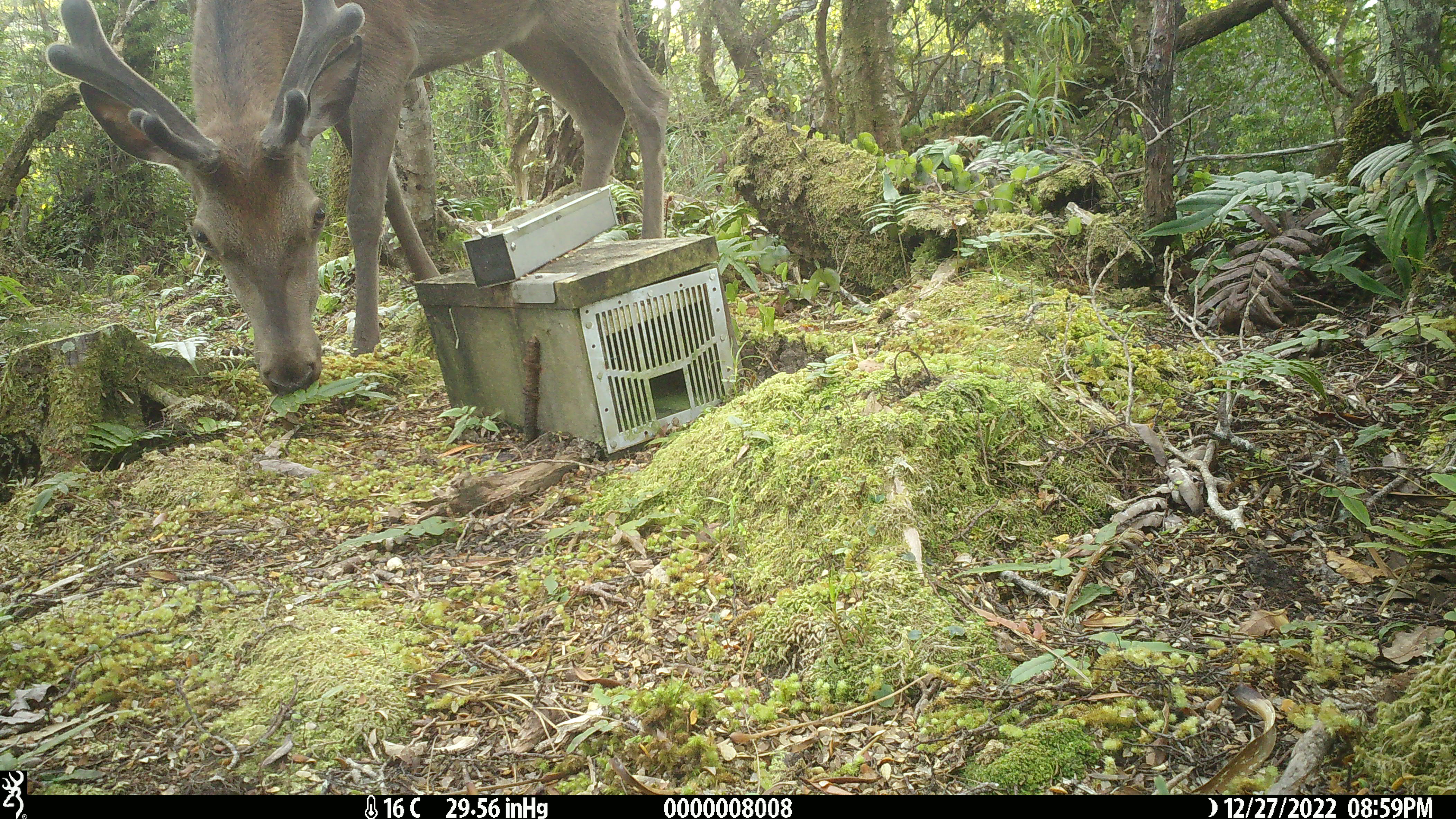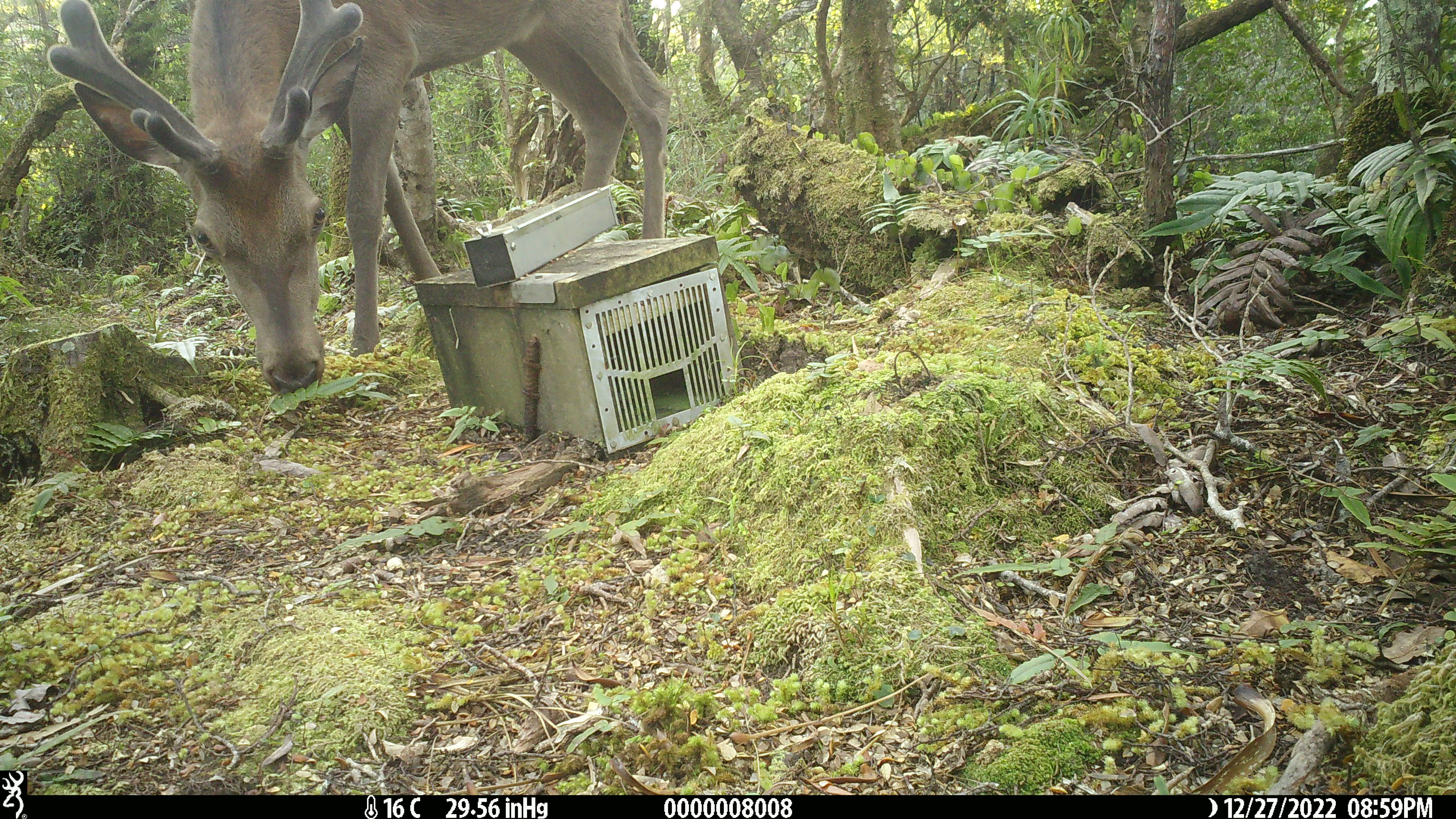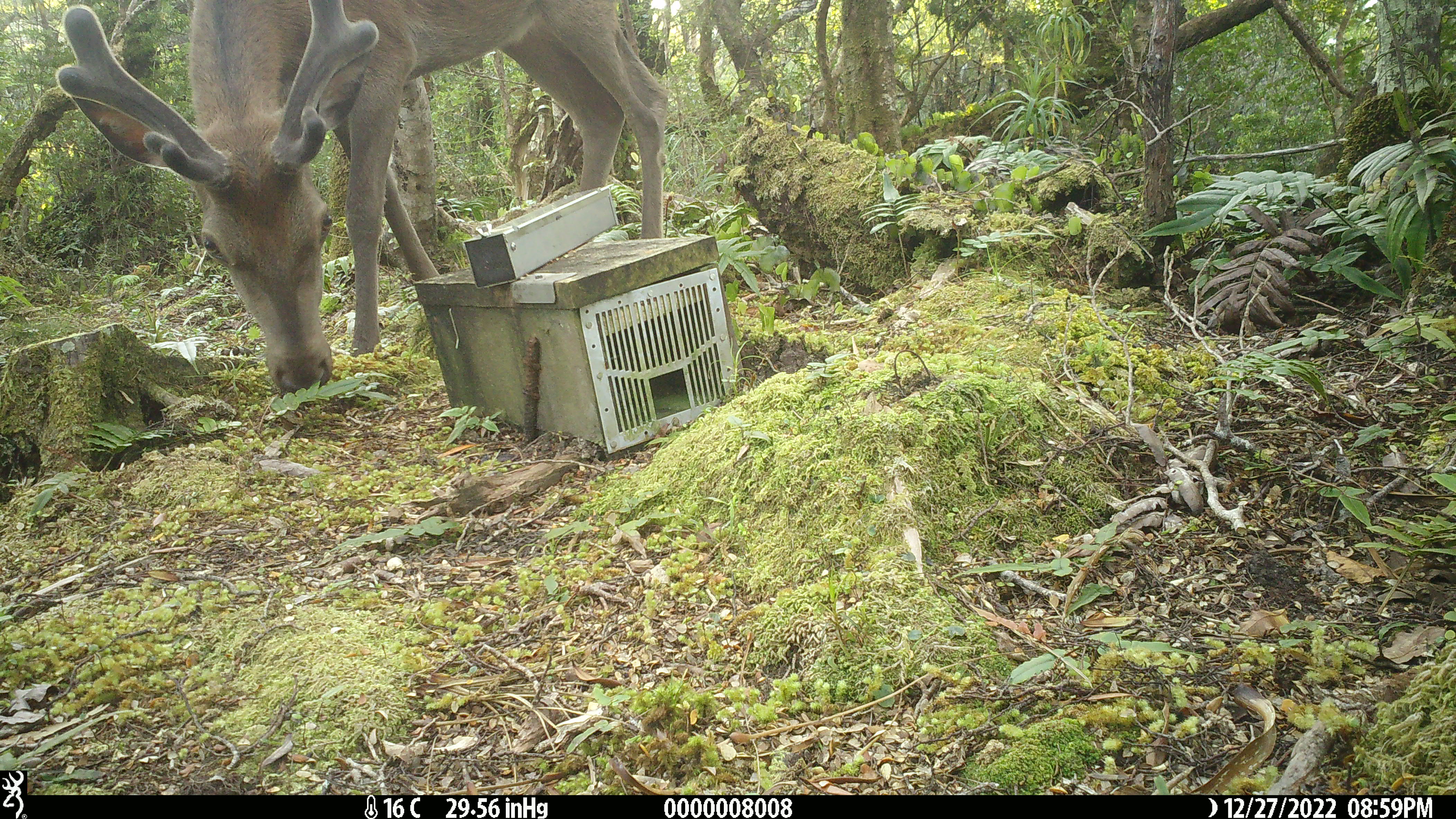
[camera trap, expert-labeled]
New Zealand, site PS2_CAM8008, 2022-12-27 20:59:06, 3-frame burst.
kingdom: Animalia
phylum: Chordata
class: Mammalia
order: Artiodactyla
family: Cervidae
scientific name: Cervidae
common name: deer